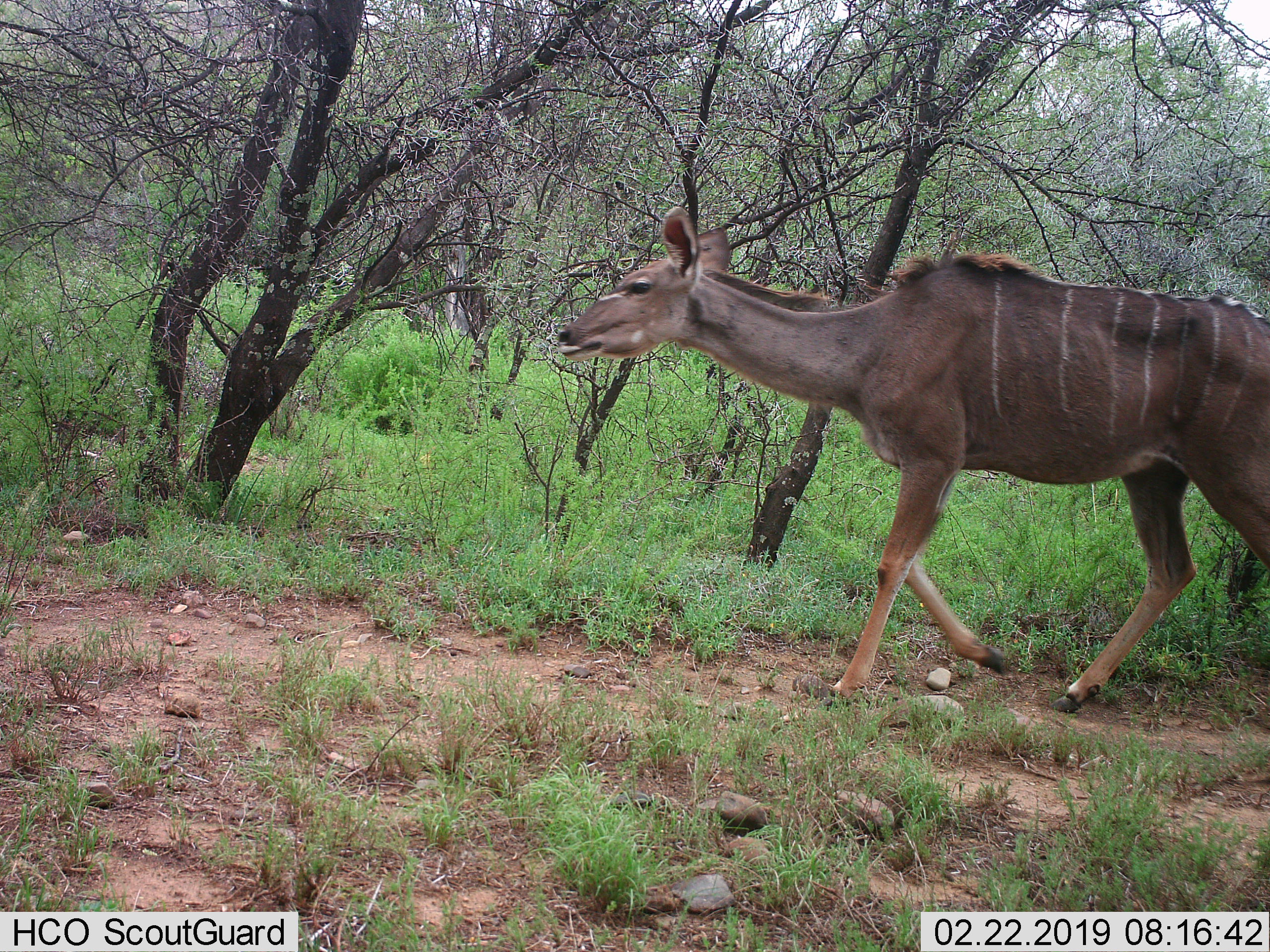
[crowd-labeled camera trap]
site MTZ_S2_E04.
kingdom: Animalia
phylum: Chordata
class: Mammalia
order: Artiodactyla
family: Bovidae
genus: Tragelaphus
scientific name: Tragelaphus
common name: kudu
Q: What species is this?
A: Kudu (Tragelaphus).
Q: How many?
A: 1.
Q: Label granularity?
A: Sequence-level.